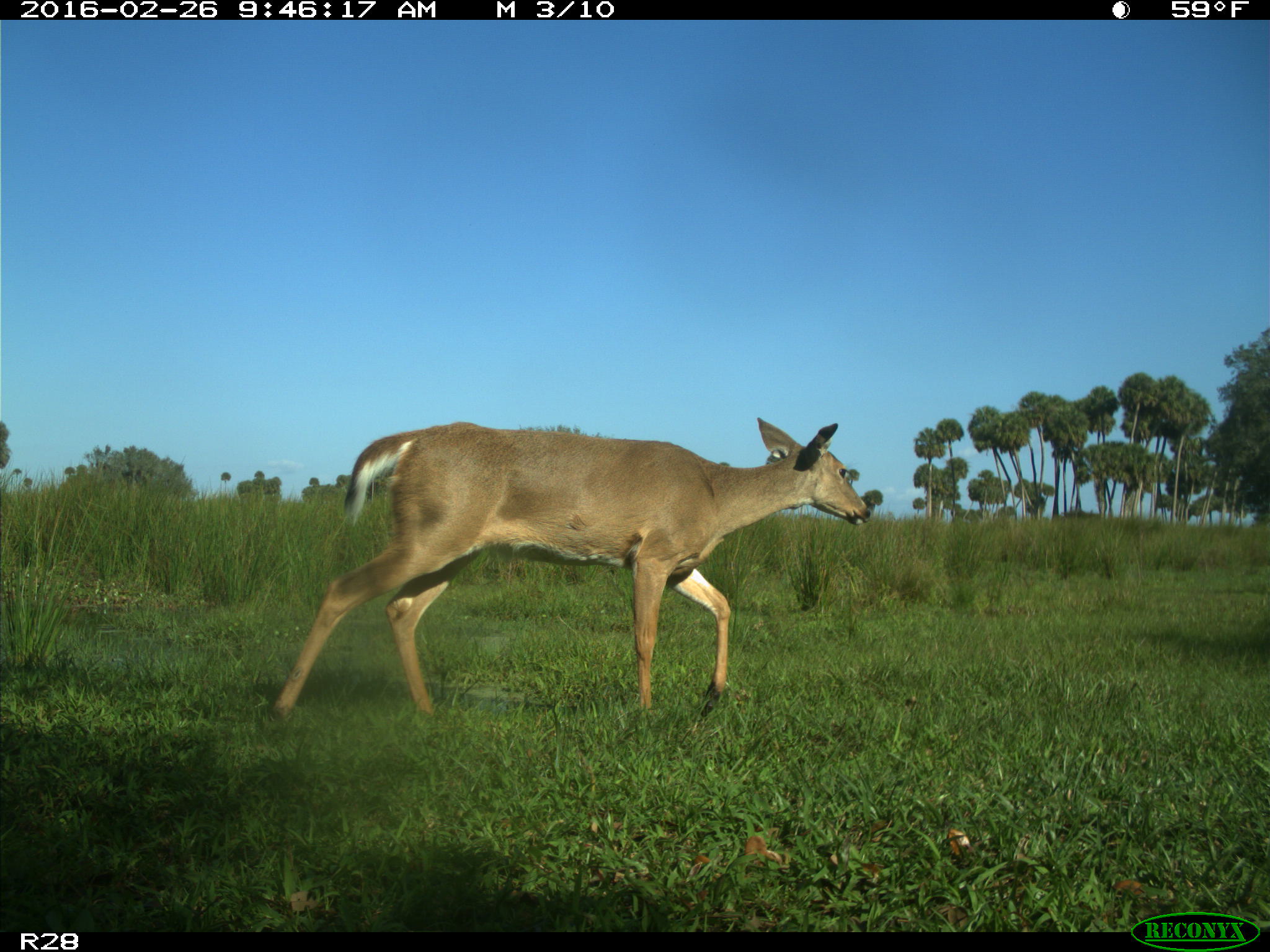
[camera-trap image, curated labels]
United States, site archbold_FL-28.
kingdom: Animalia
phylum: Chordata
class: Mammalia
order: Artiodactyla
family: Cervidae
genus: Odocoileus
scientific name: Odocoileus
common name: deer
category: unidentified deer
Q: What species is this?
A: Unidentified deer (deer) (Odocoileus).